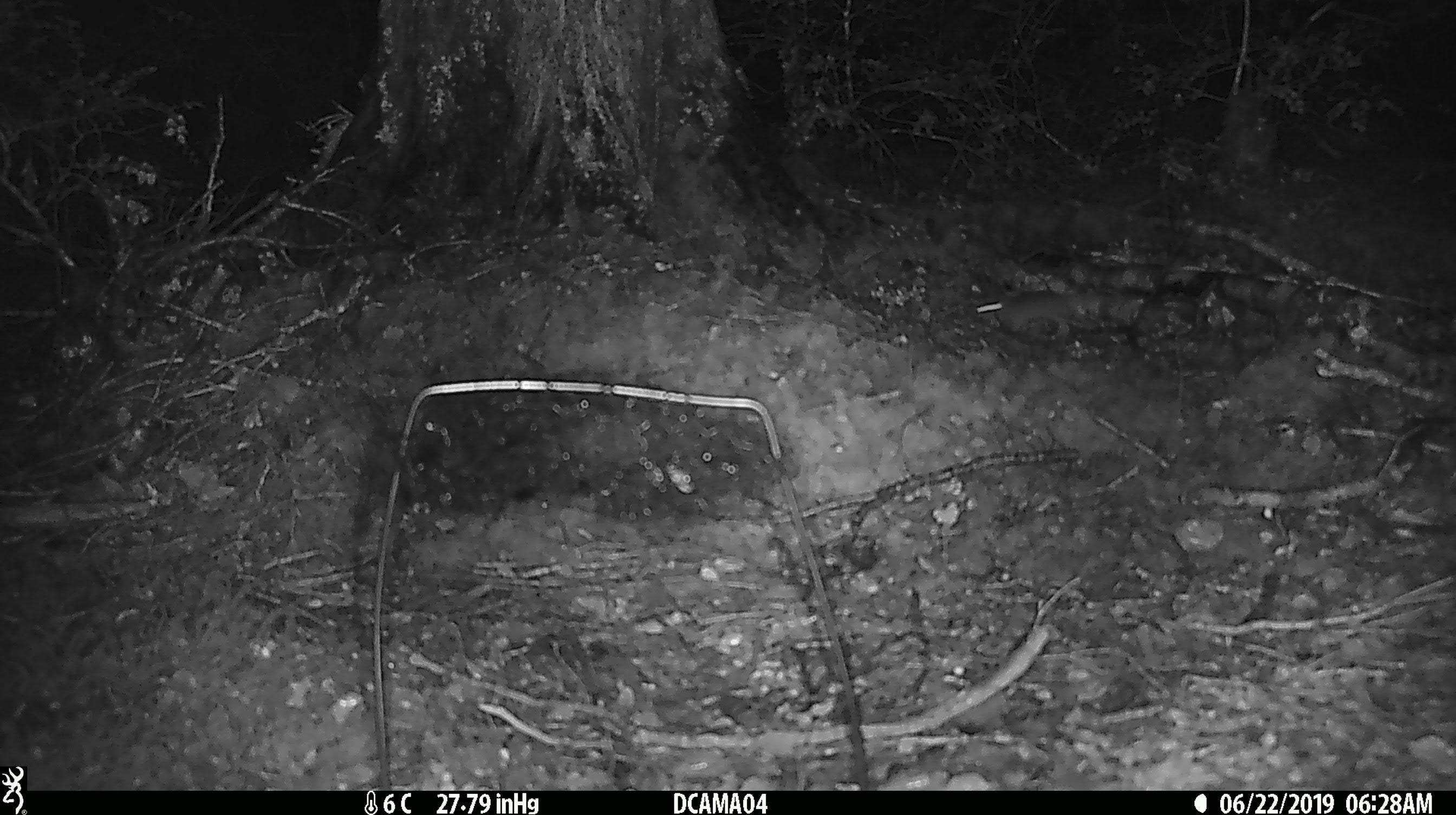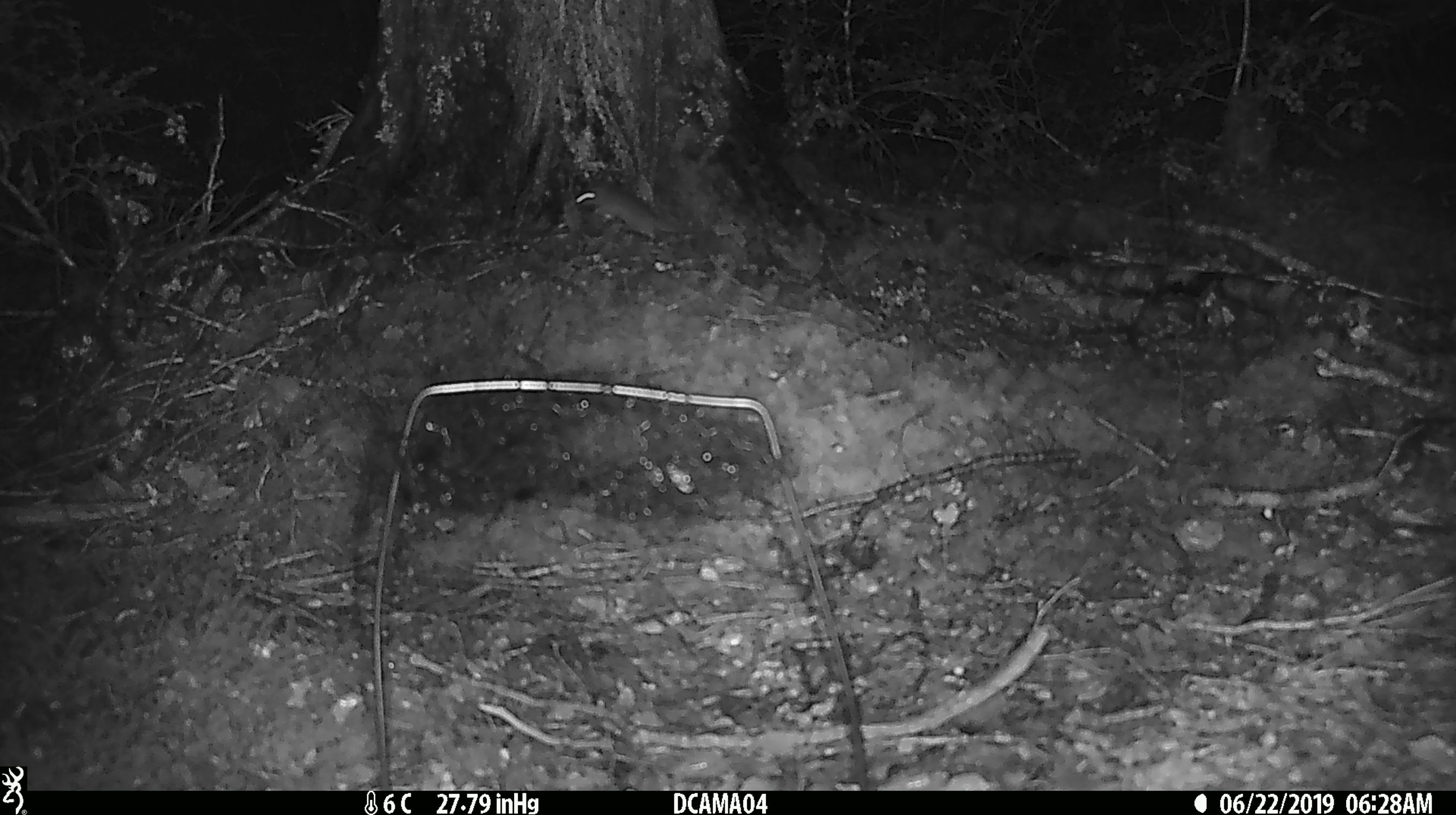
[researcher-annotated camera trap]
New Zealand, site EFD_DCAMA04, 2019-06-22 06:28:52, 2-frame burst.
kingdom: Animalia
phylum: Chordata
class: Mammalia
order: Rodentia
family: Muridae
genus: Mus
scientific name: Mus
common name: mouse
Mouse (Mus).